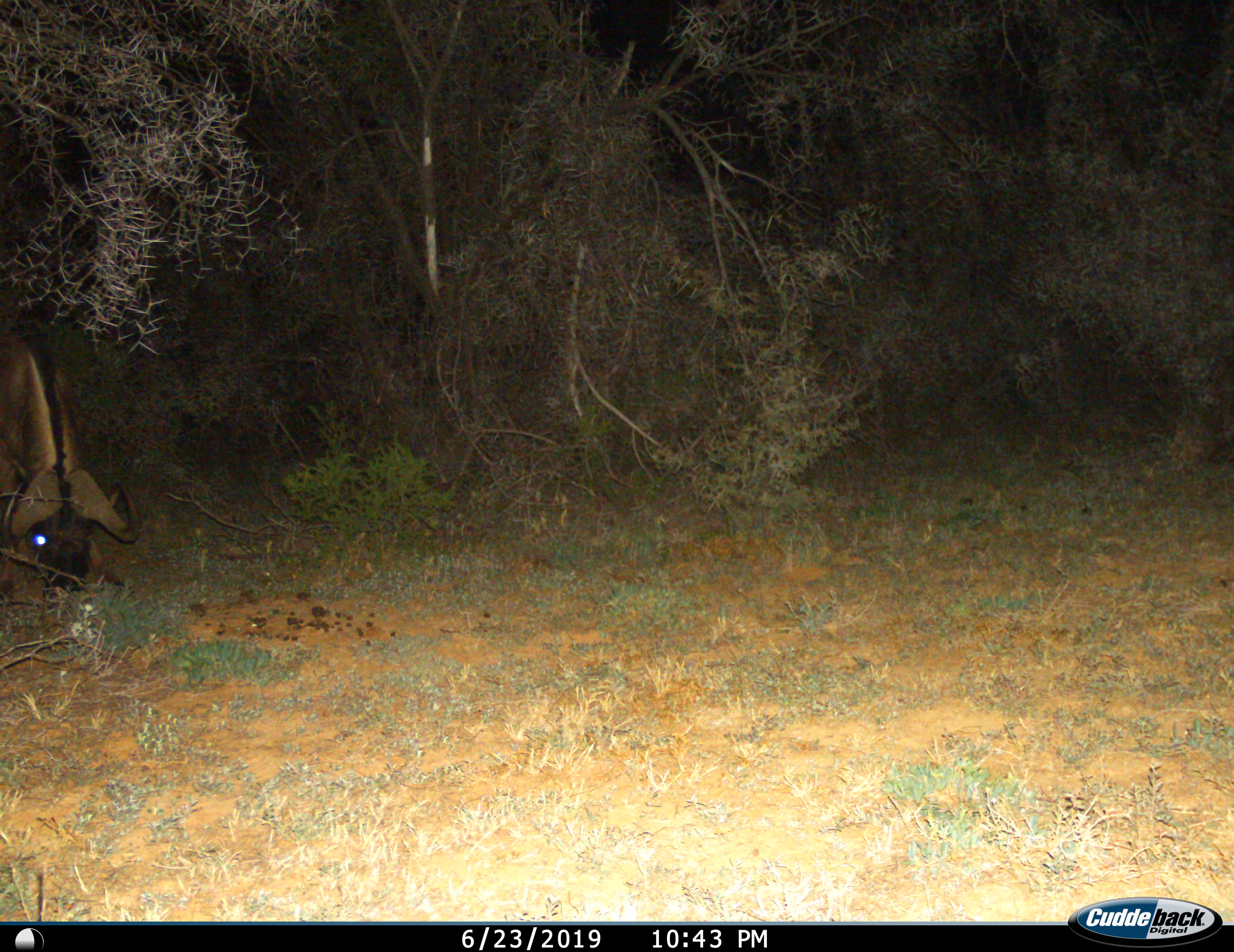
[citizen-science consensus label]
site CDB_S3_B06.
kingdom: Animalia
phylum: Chordata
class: Mammalia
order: Artiodactyla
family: Bovidae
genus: Connochaetes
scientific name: Connochaetes gnou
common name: black wildebeest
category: wildebeestblack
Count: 1.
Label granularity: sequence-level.